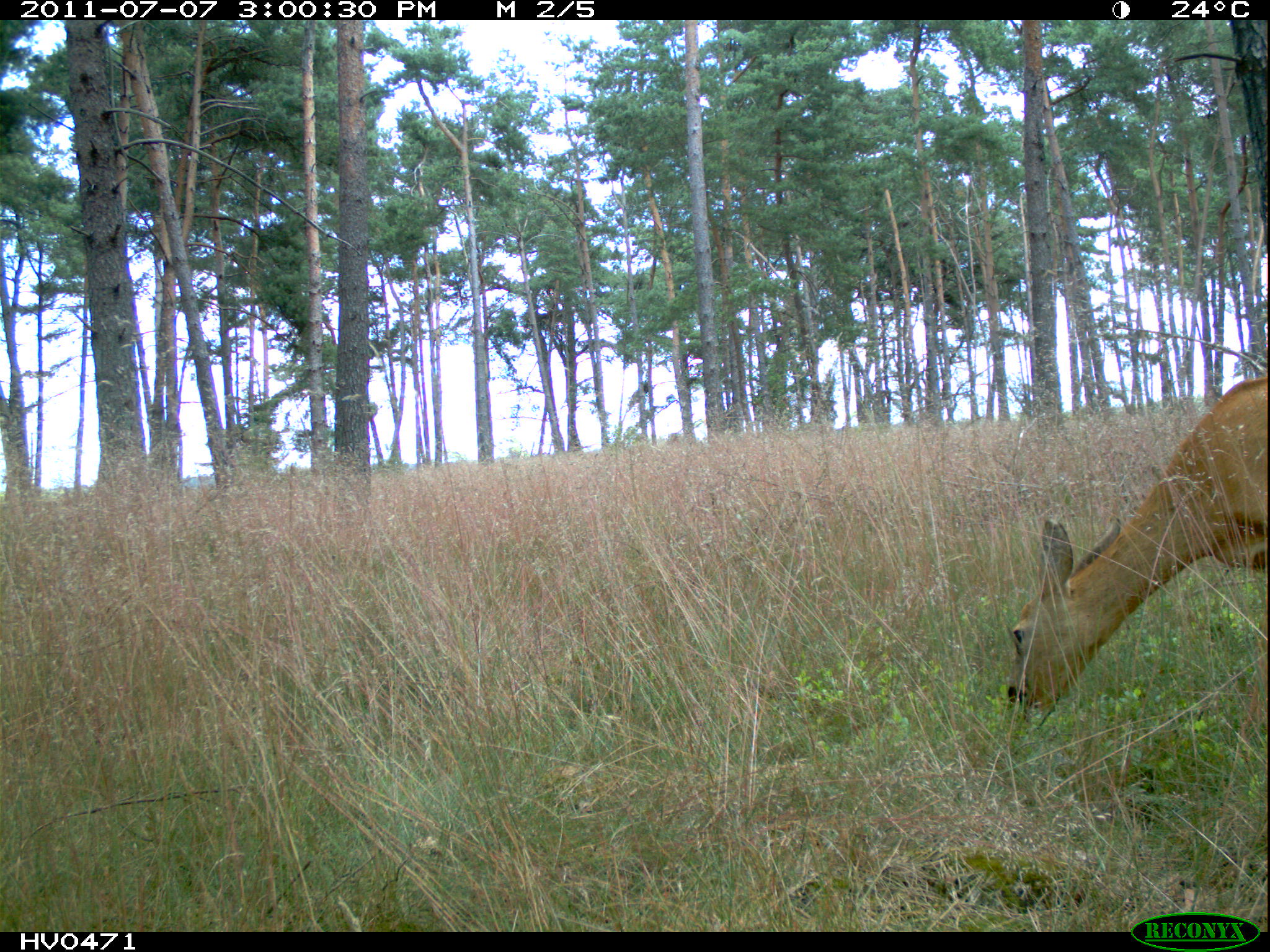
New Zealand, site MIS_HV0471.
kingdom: Animalia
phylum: Chordata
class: Mammalia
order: Artiodactyla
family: Cervidae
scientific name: Cervidae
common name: deer